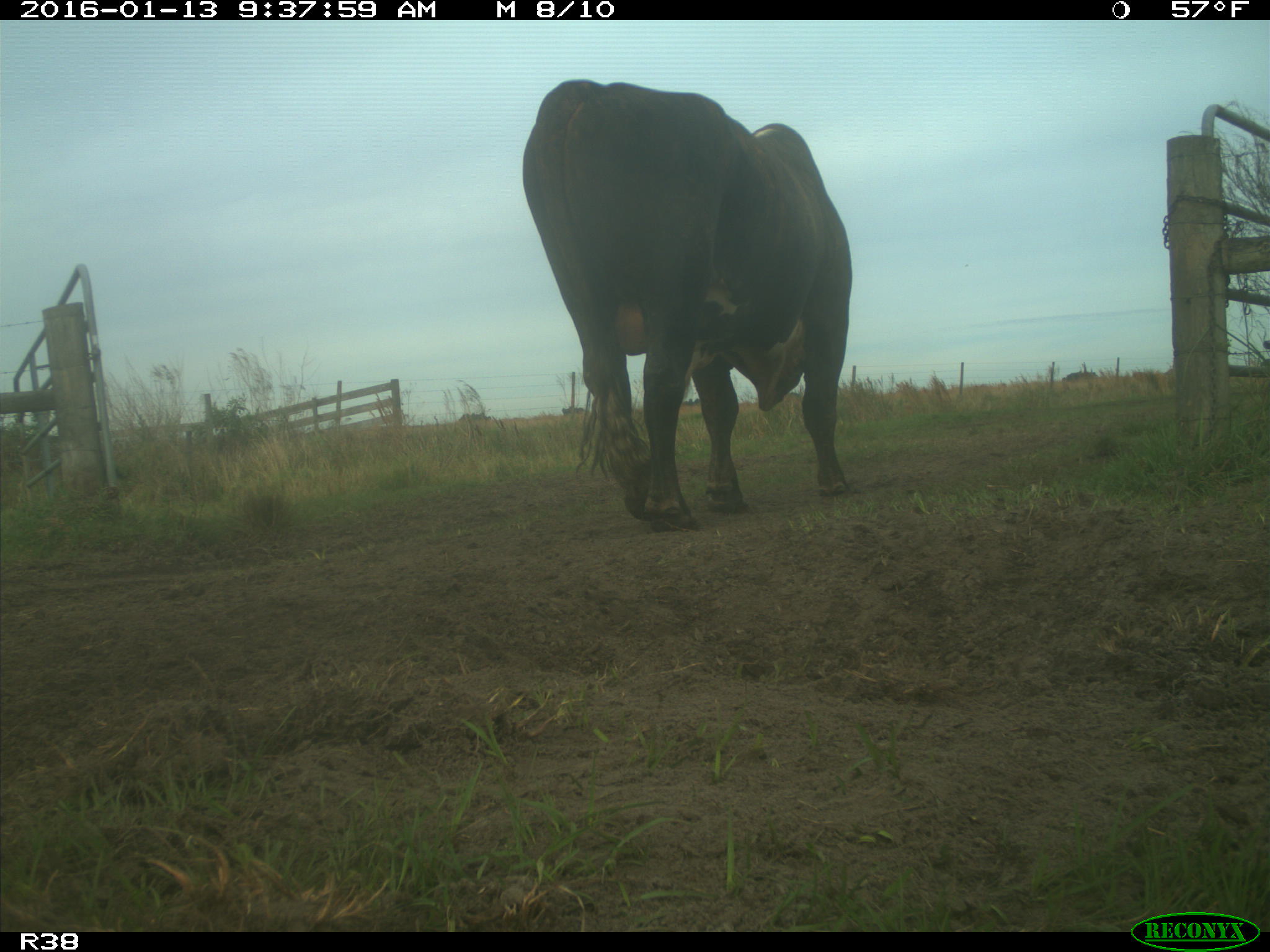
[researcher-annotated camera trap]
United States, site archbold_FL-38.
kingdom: Animalia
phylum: Chordata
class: Mammalia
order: Artiodactyla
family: Bovidae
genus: Bos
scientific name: Bos taurus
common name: domestic cow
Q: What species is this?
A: Bos taurus (domestic cow).